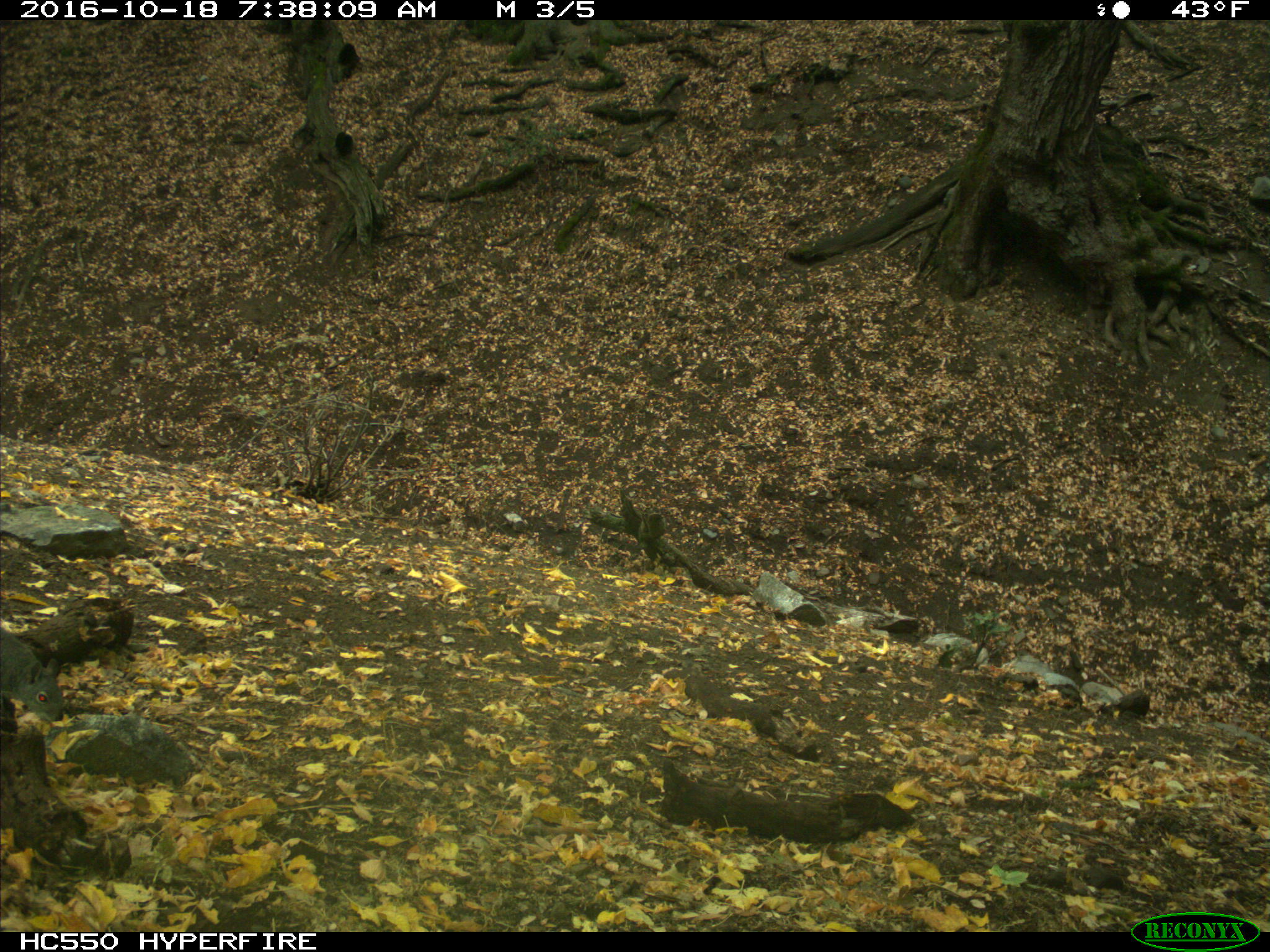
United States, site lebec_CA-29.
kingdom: Animalia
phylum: Chordata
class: Mammalia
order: Rodentia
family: Sciuridae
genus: Sciurus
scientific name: Sciurus carolinensis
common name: eastern gray squirrel